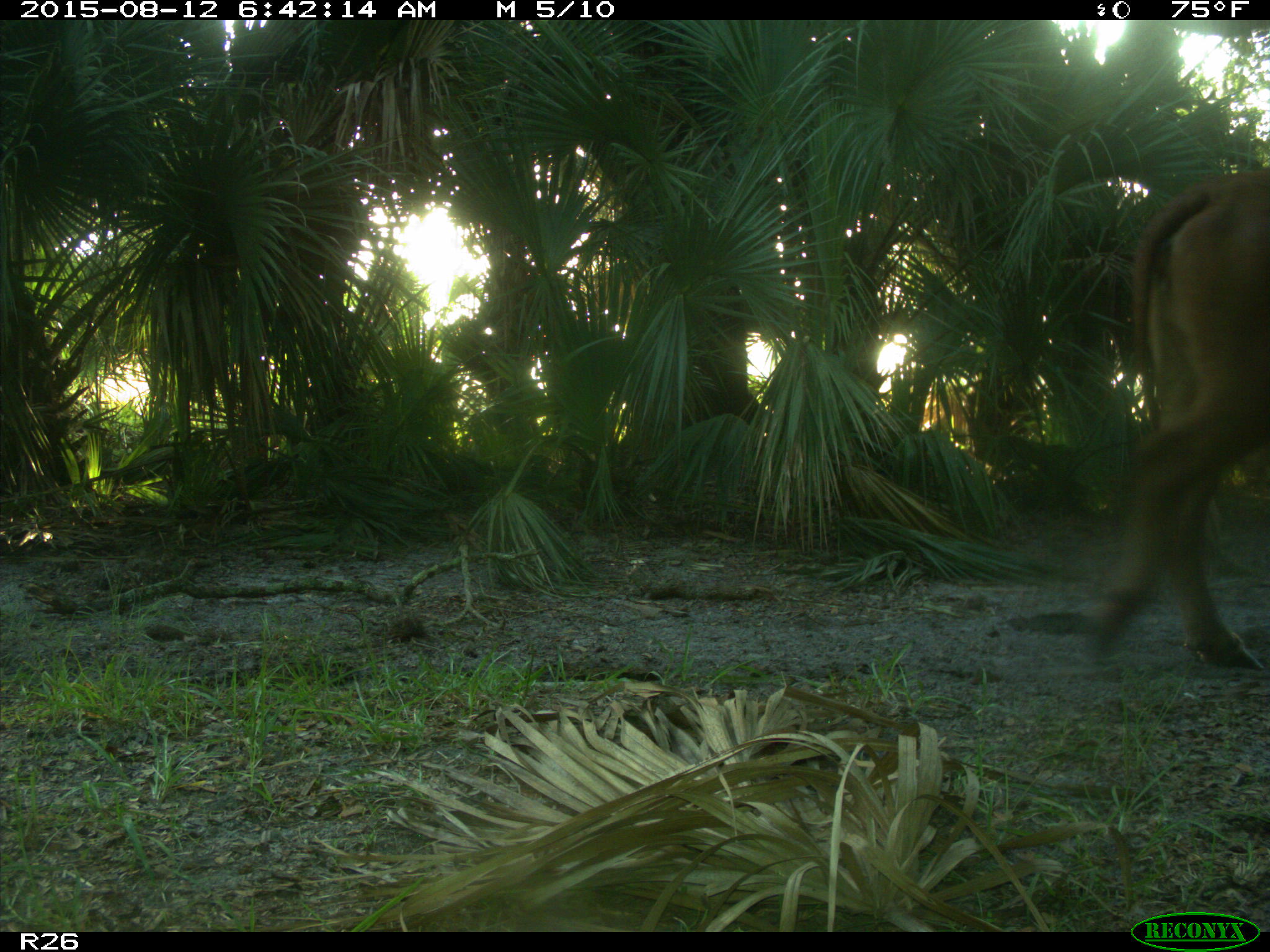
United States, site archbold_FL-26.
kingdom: Animalia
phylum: Chordata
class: Mammalia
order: Artiodactyla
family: Bovidae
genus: Bos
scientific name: Bos taurus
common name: domestic cow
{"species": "Bos taurus (domestic cow)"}